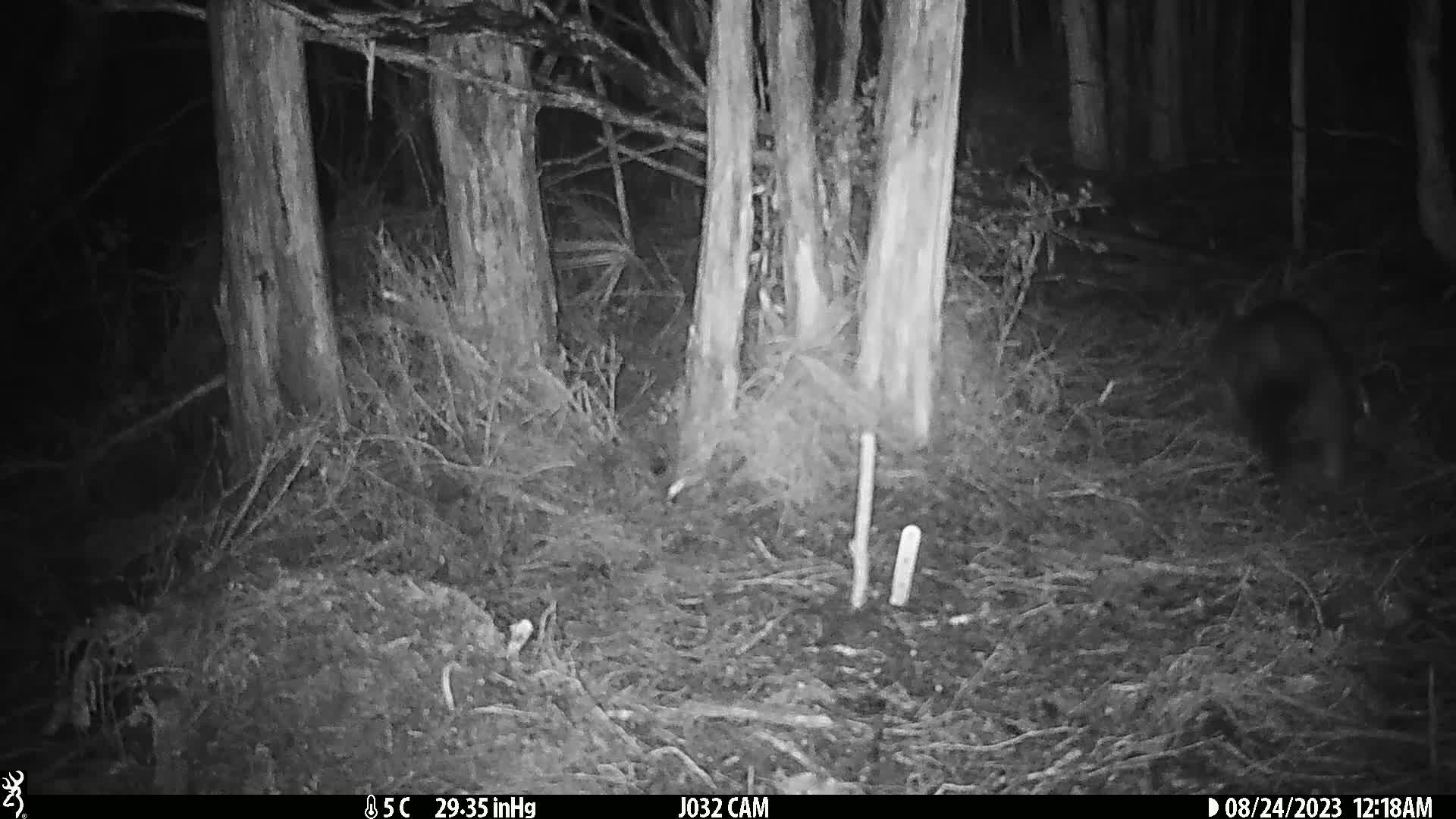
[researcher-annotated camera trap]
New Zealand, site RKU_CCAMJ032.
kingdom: Animalia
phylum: Chordata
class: Mammalia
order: Diprotodontia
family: Phalangeridae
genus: Trichosurus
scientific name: Trichosurus vulpecula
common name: common brushtail possum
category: possum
Possum (common brushtail possum) (Trichosurus vulpecula).